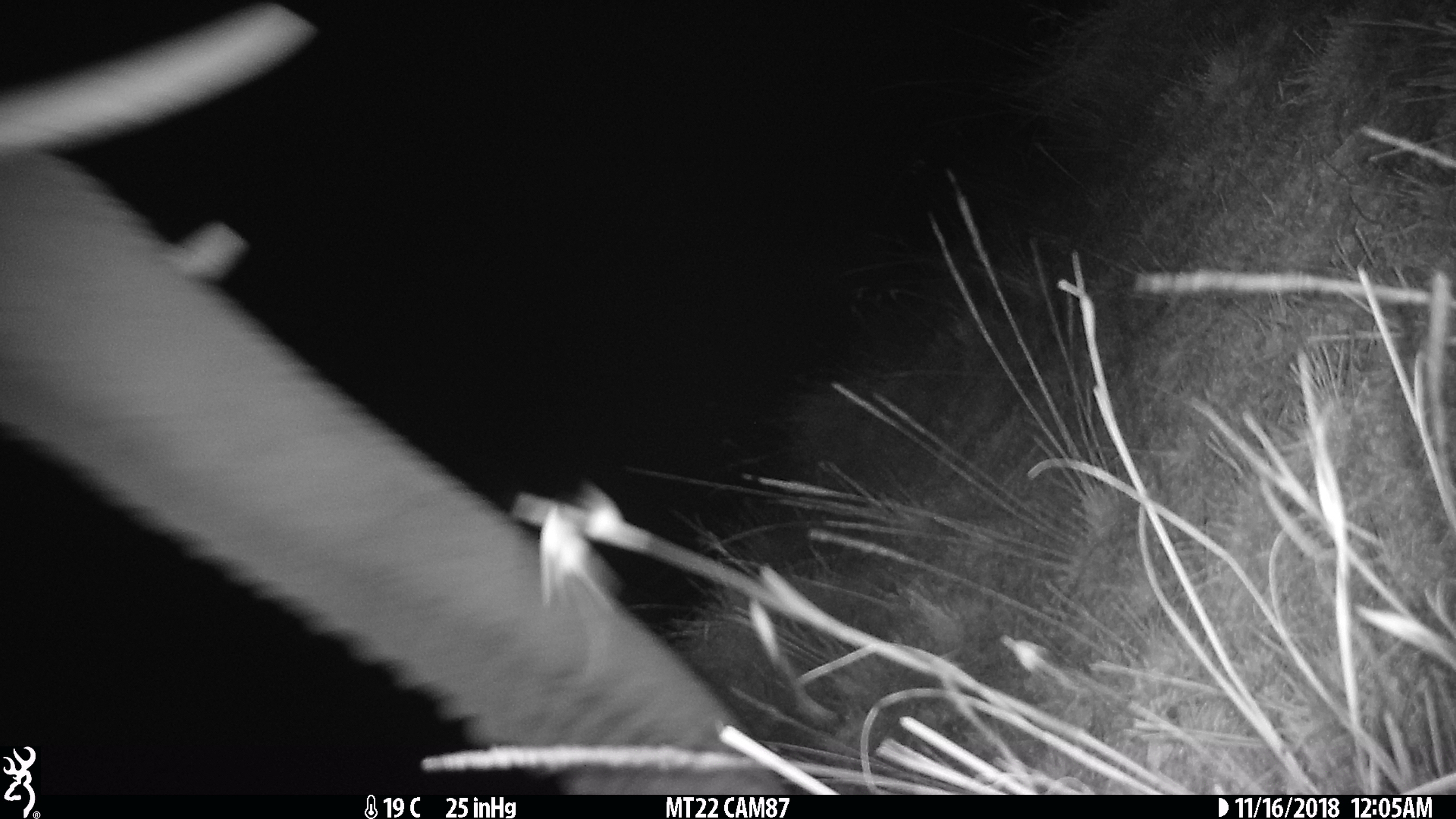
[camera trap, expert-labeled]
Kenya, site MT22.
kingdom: Animalia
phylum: Chordata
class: Mammalia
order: Proboscidea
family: Elephantidae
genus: Loxodonta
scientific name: Loxodonta africana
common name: elephant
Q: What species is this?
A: Elephant (Loxodonta africana).